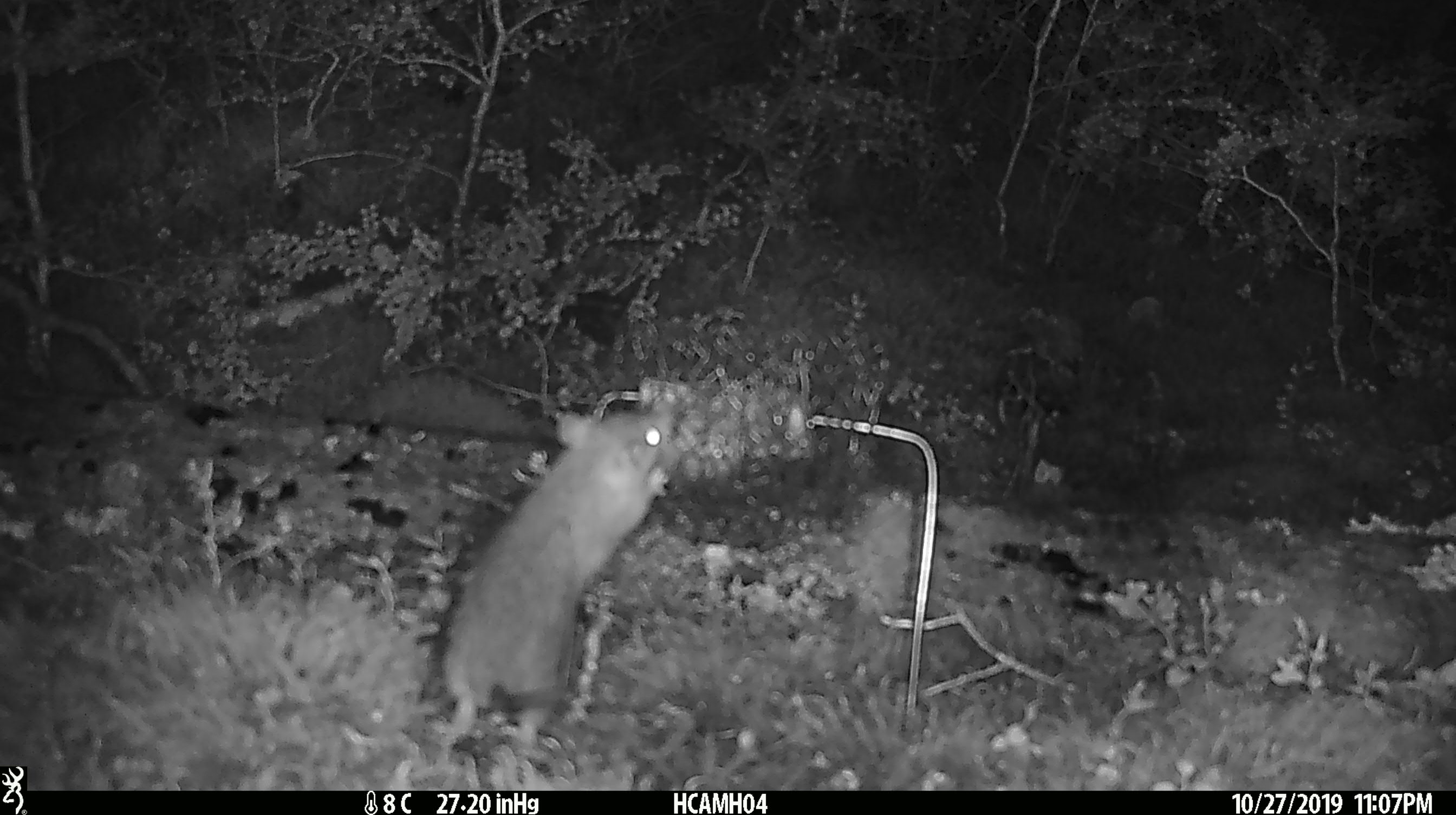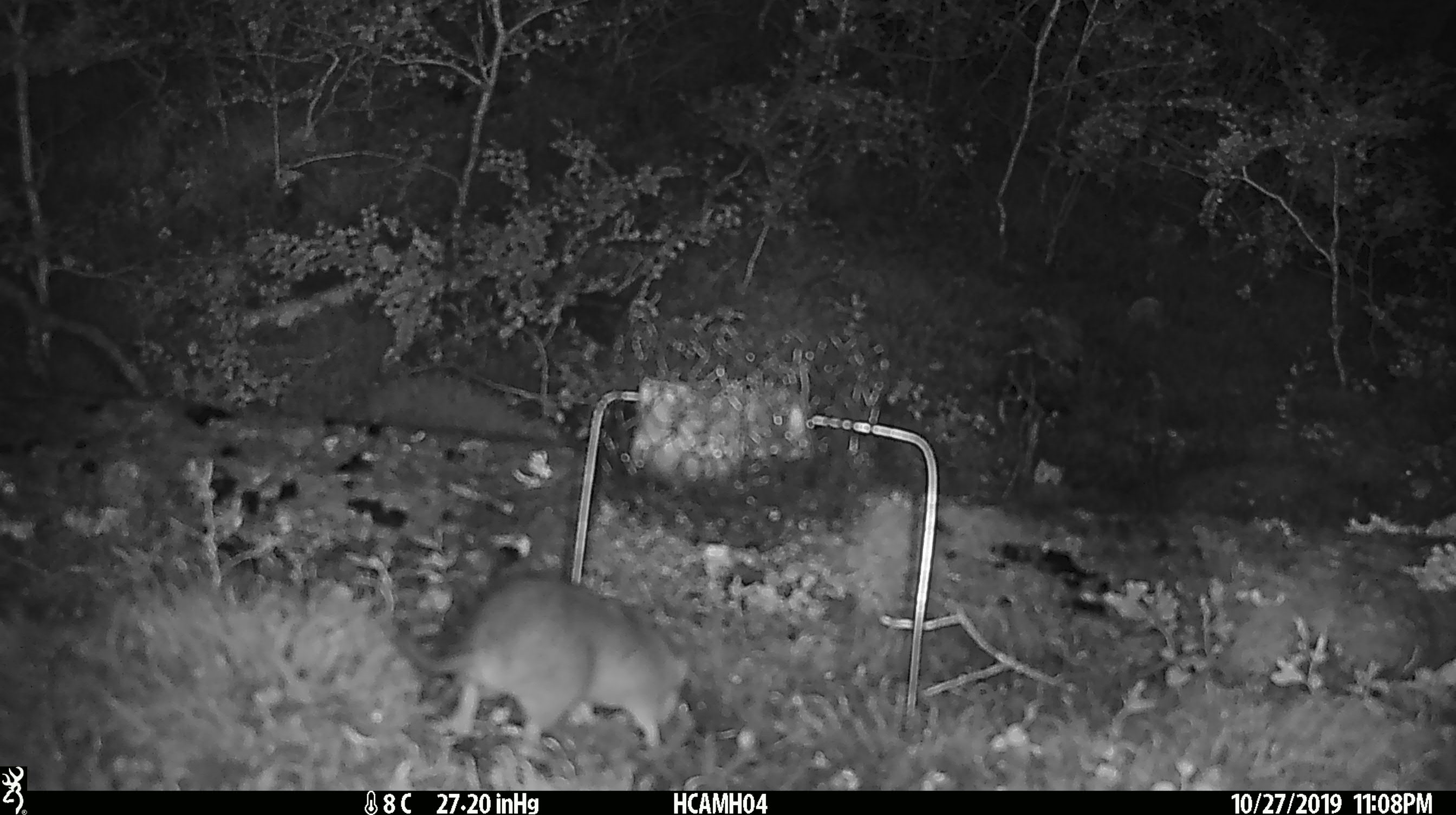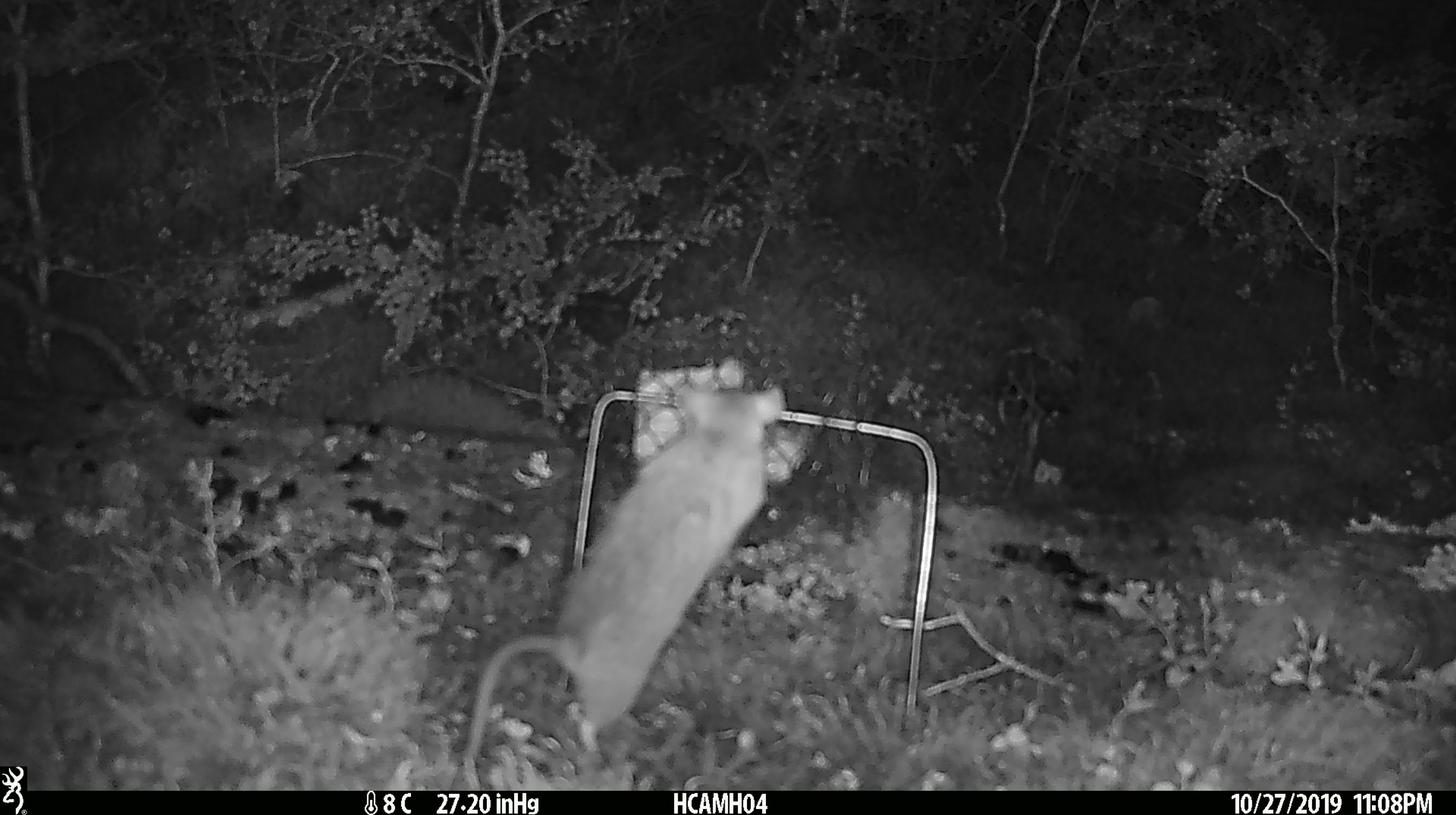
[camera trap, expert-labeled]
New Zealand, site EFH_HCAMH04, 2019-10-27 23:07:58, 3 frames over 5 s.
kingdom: Animalia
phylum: Chordata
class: Mammalia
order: Rodentia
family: Muridae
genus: Rattus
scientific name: Rattus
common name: rat